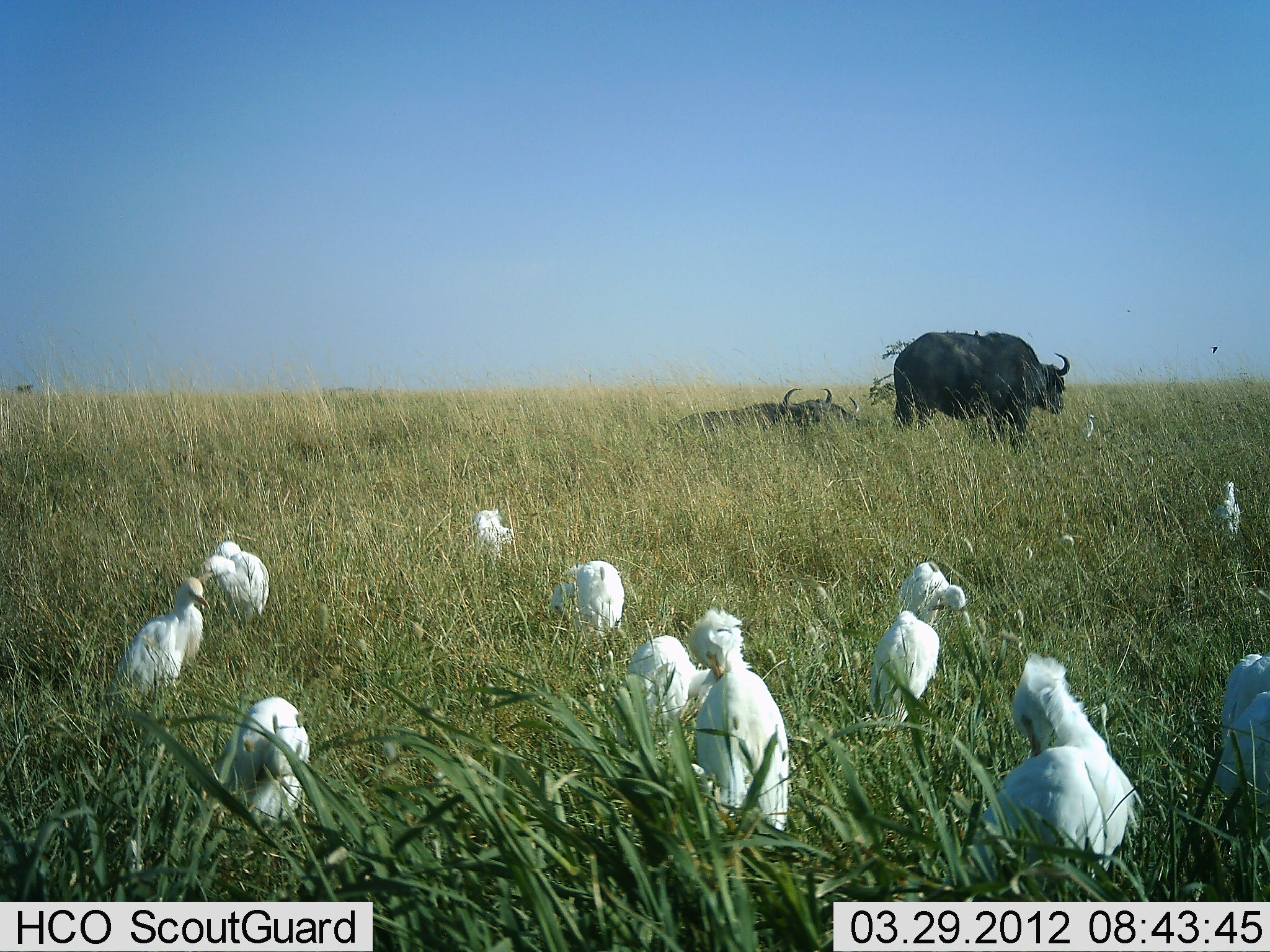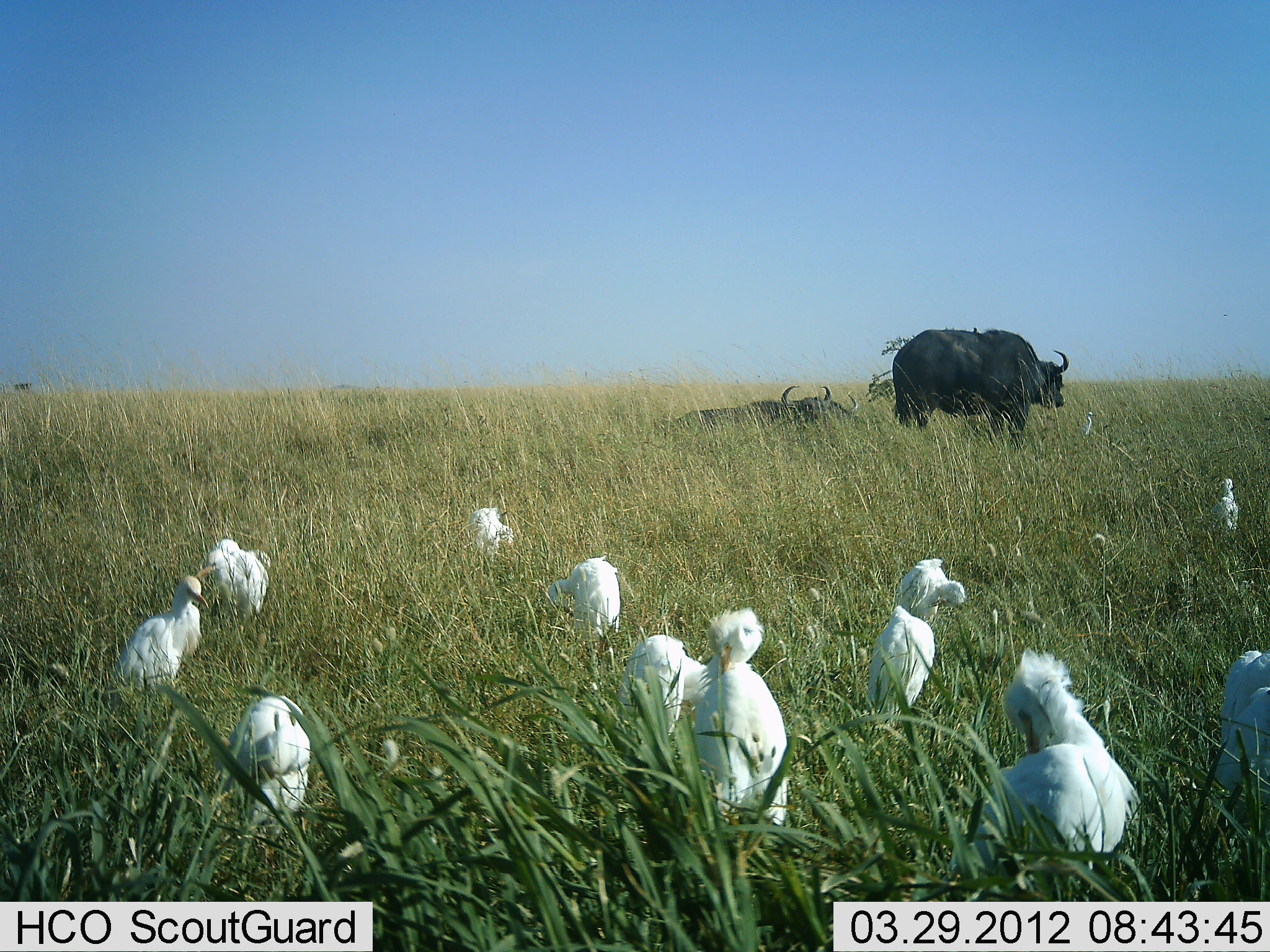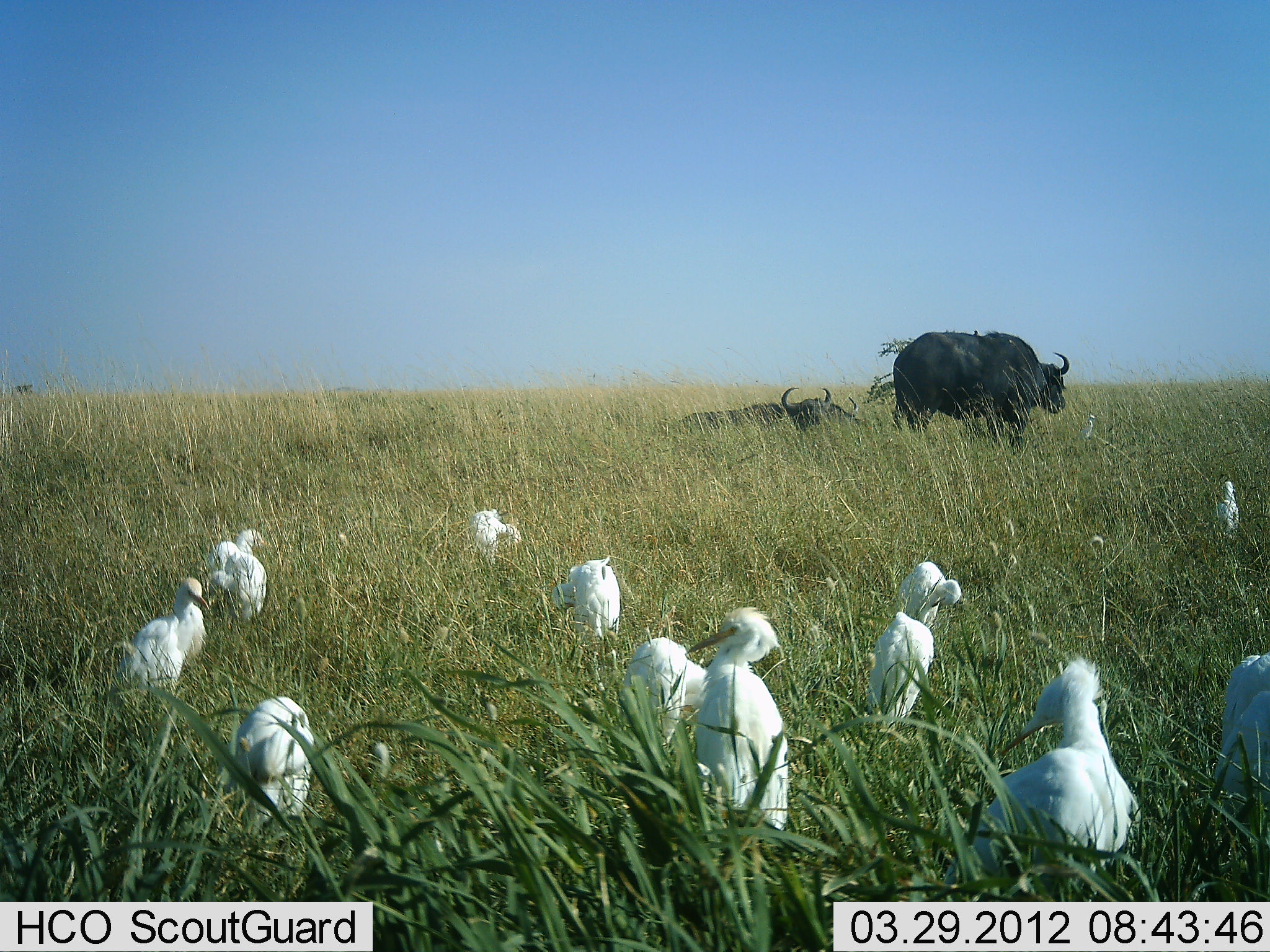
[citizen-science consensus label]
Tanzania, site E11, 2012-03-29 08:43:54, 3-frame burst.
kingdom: Animalia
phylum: Chordata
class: Mammalia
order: Artiodactyla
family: Bovidae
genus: Syncerus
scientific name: Syncerus caffer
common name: cape buffalo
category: buffalo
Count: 2.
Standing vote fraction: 86%.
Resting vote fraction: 93%.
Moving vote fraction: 0%.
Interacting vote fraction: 0%.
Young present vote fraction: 0%.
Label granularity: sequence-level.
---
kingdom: Animalia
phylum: Chordata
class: Aves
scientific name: Aves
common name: bird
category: otherbird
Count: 11-50.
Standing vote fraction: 90%.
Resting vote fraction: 33%.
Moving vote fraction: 3%.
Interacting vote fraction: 7%.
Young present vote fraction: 0%.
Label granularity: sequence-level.